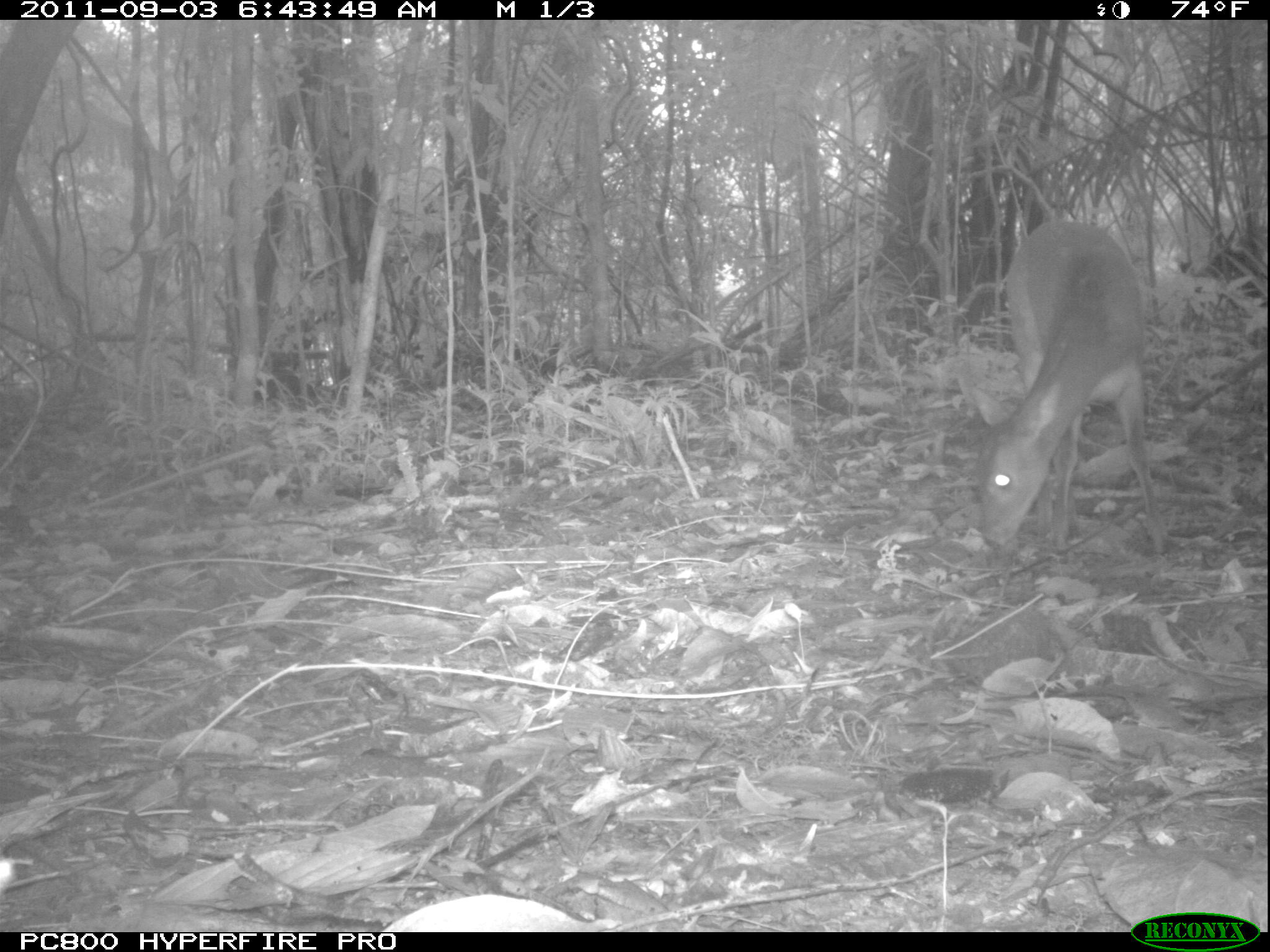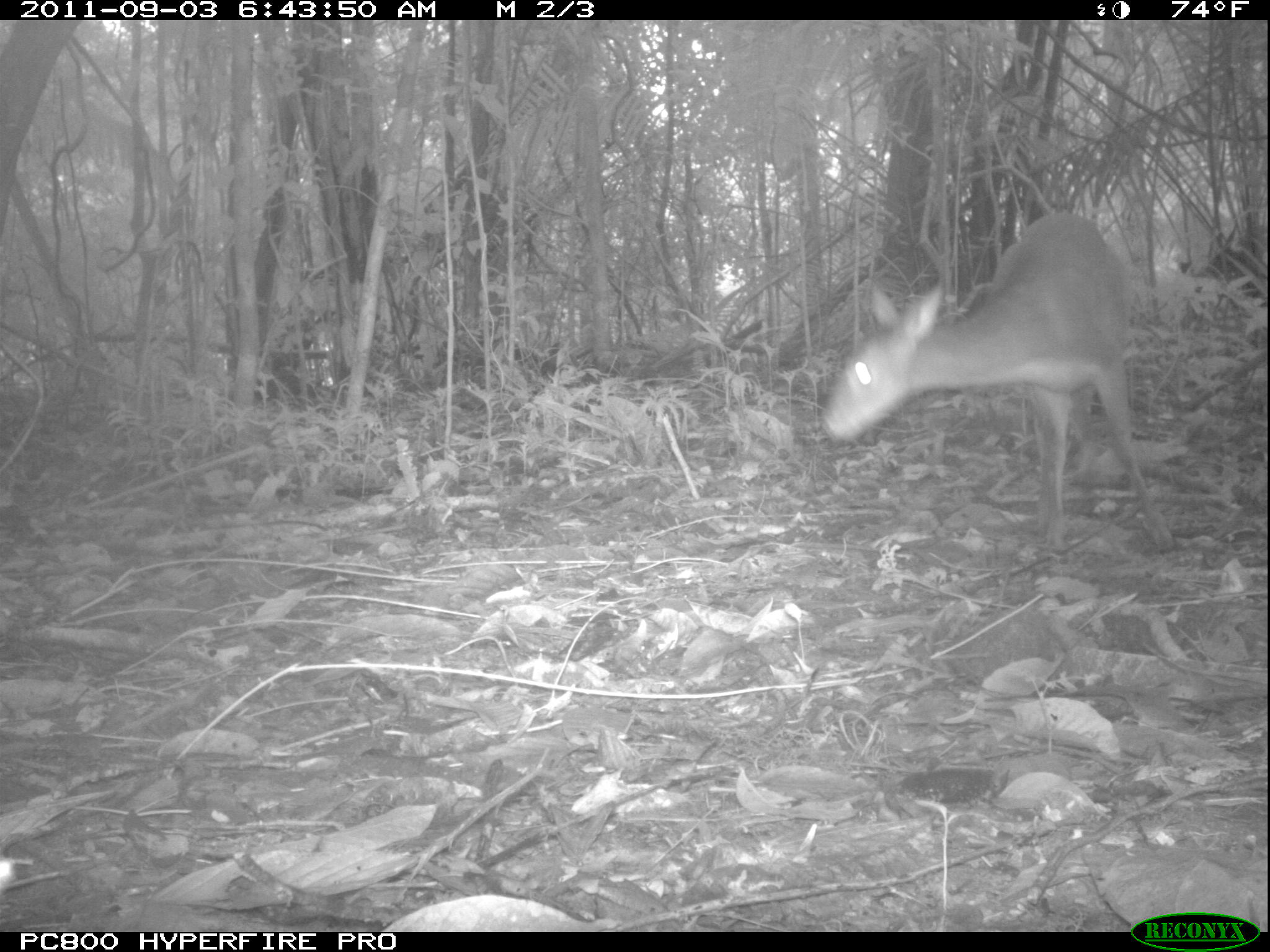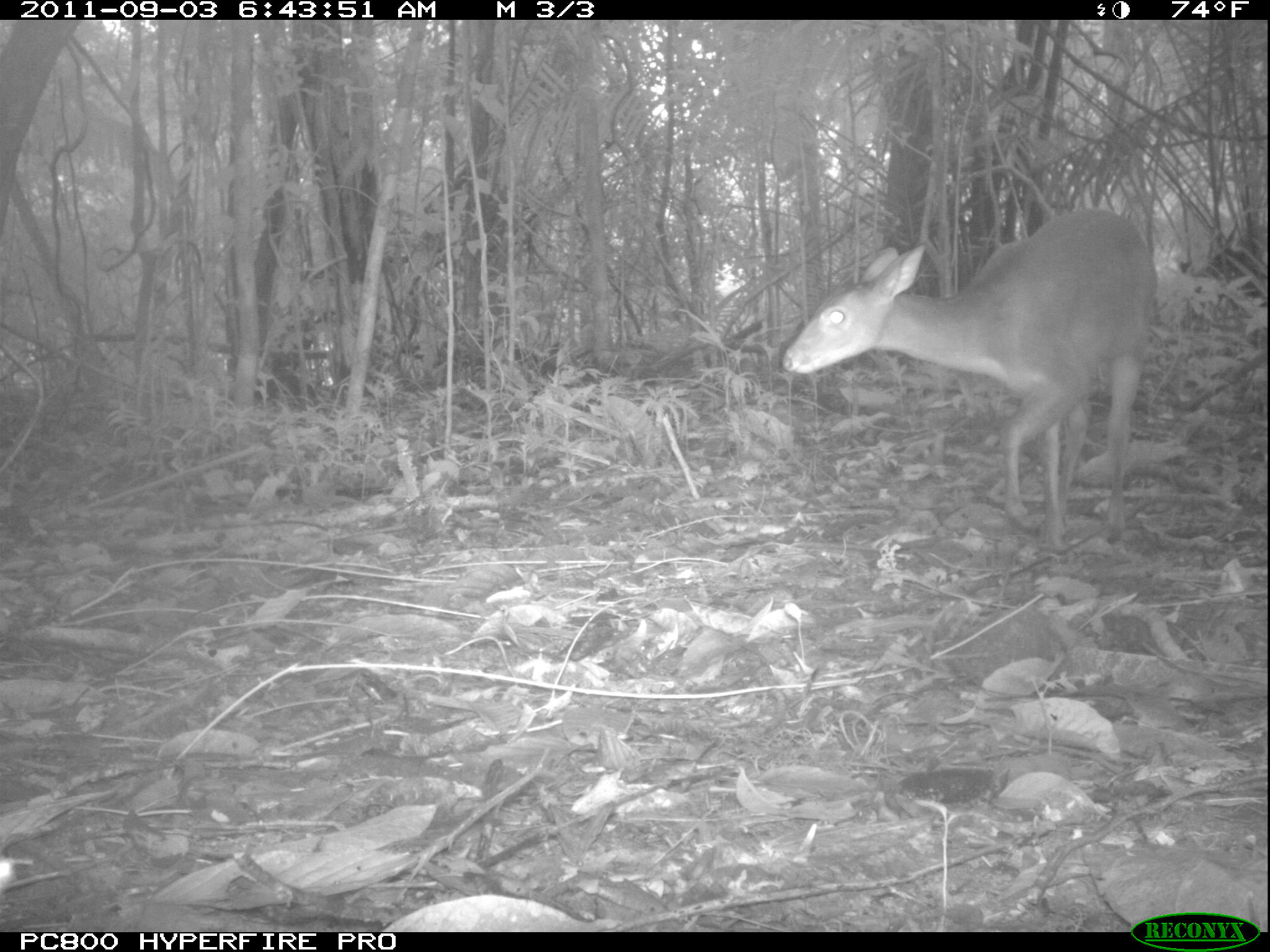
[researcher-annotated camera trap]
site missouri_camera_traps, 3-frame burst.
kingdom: Animalia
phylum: Chordata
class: Mammalia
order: Artiodactyla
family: Cervidae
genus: Mazama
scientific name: Mazama americana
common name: red brocket deer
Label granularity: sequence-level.